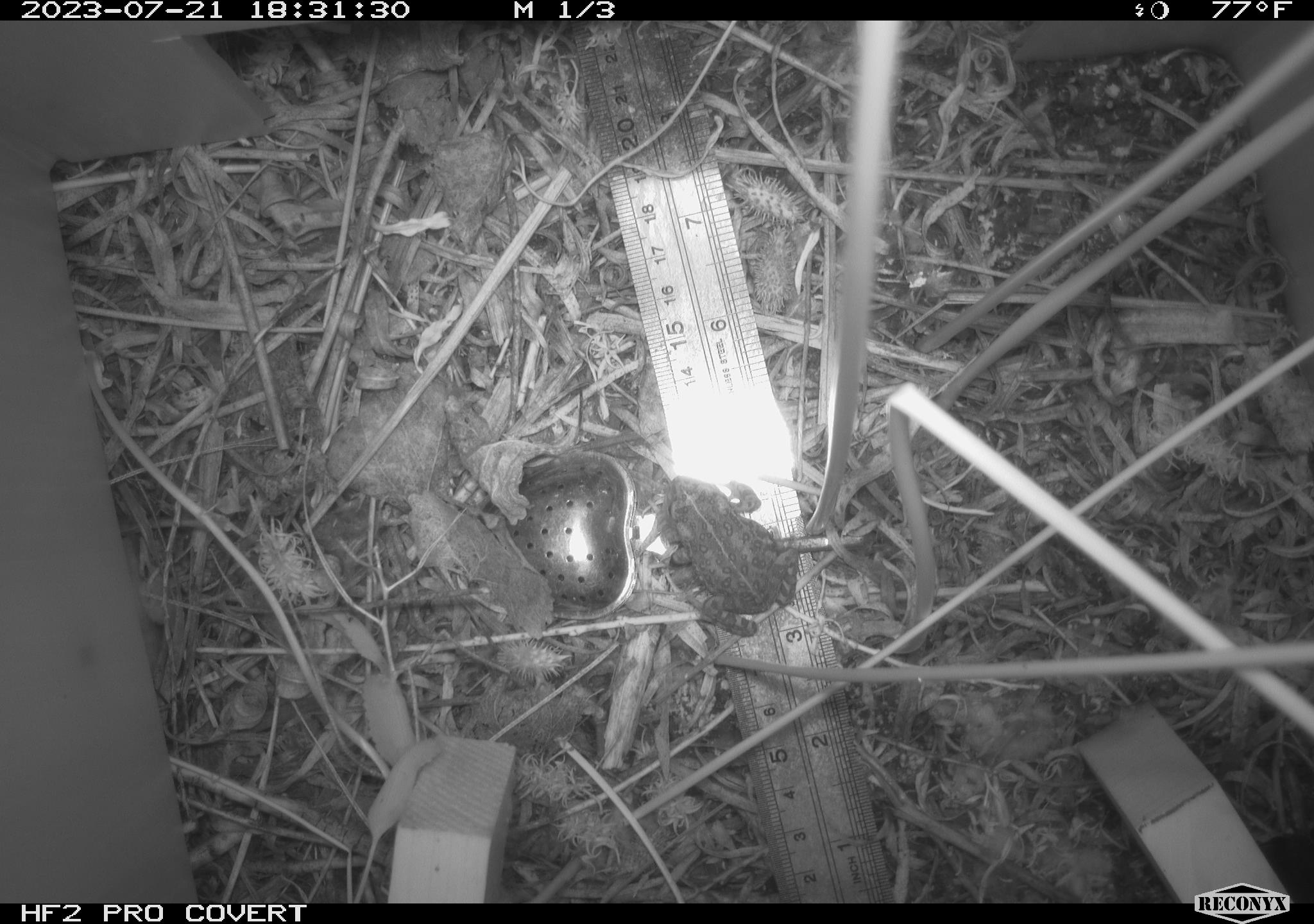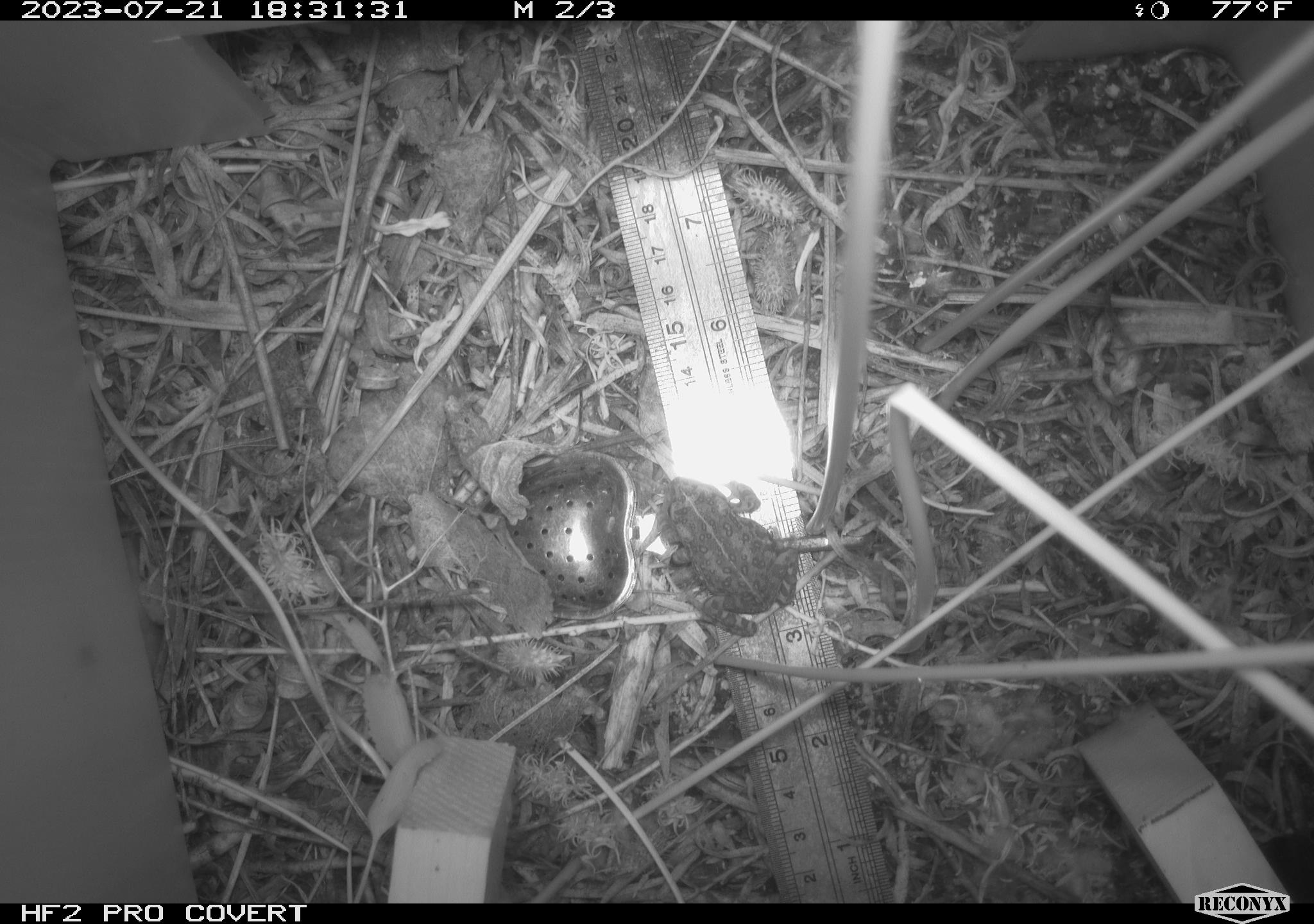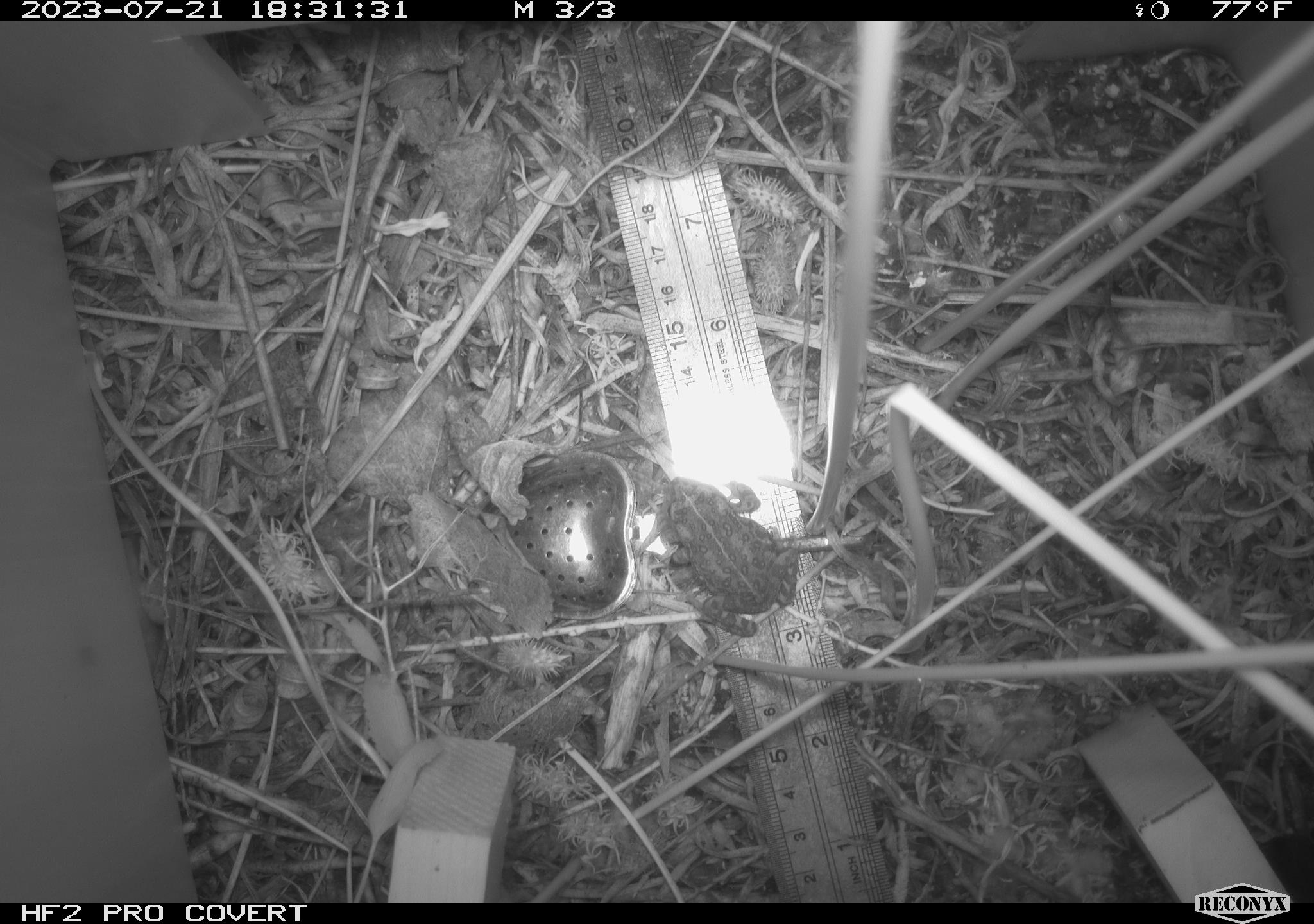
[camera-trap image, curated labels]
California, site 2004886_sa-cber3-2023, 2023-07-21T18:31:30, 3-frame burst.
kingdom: Animalia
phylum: Chordata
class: Amphibia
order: Anura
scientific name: Anura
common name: frogs